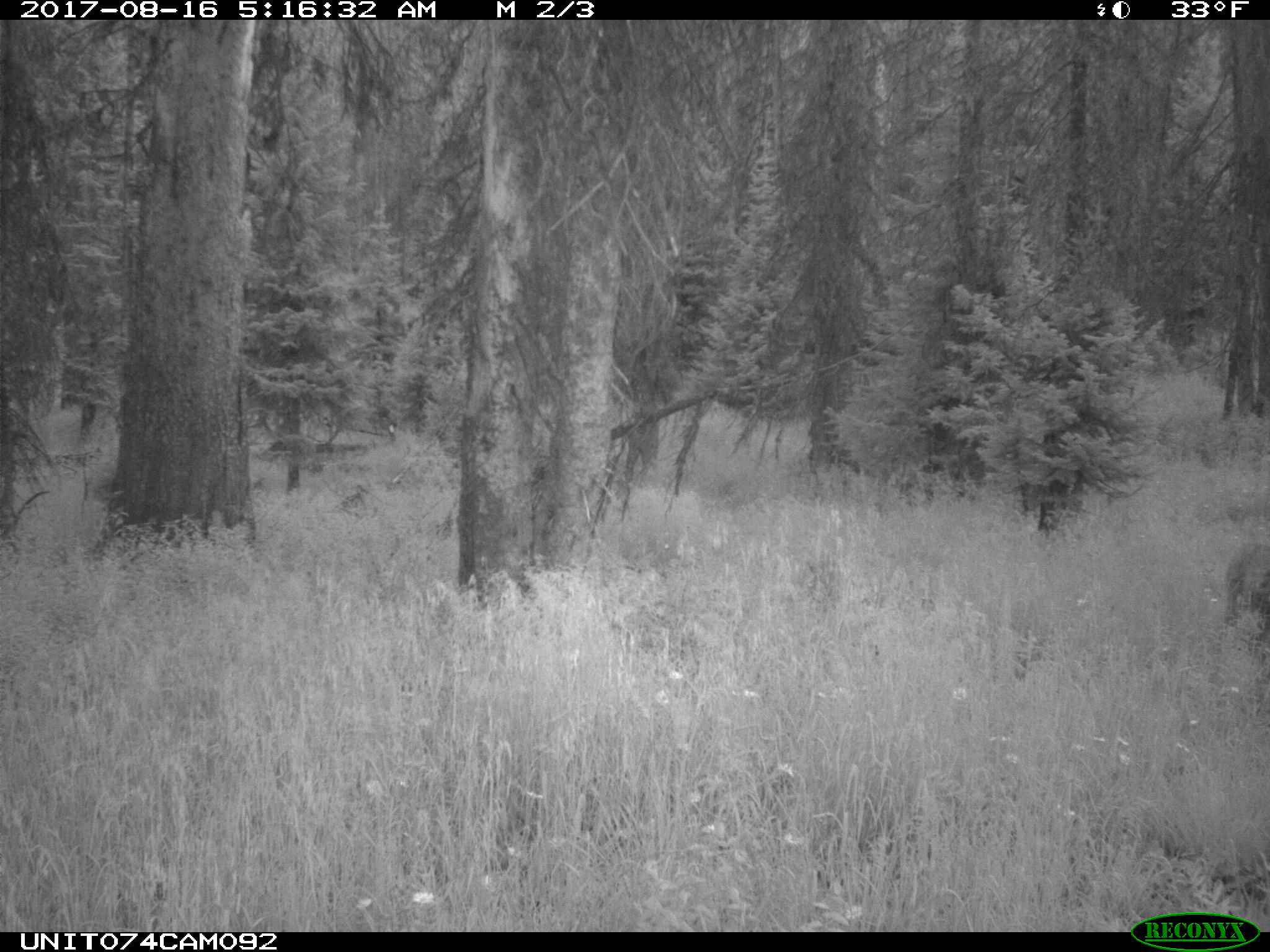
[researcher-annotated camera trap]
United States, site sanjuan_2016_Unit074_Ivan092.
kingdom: Animalia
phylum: Chordata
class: Mammalia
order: Artiodactyla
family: Cervidae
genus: Odocoileus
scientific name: Odocoileus hemionus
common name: mule deer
Odocoileus hemionus (mule deer).